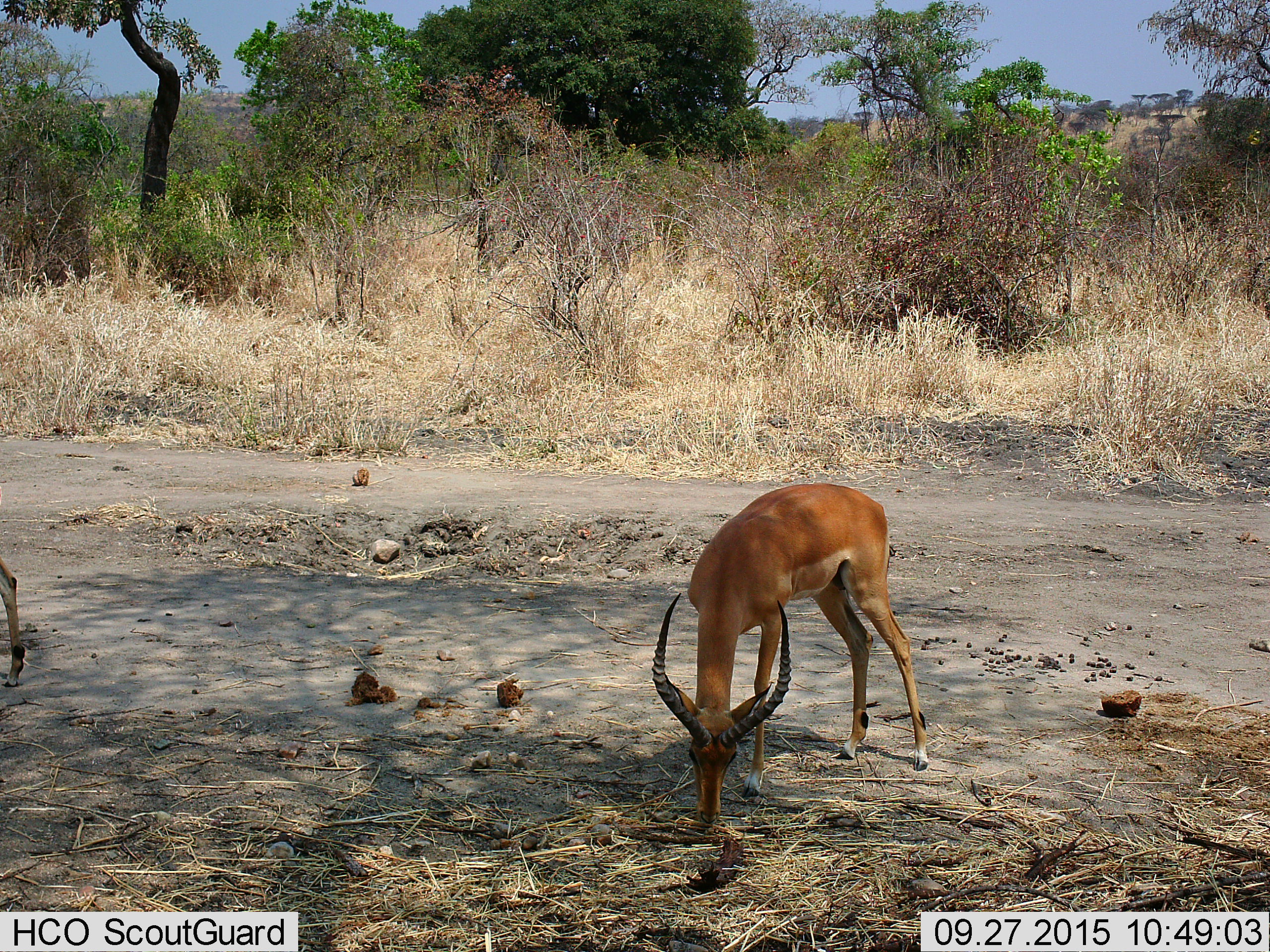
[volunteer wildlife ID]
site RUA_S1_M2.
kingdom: Animalia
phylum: Chordata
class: Mammalia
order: Artiodactyla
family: Bovidae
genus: Aepyceros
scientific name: Aepyceros melampus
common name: impala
Impala (Aepyceros melampus), count 2. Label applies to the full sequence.